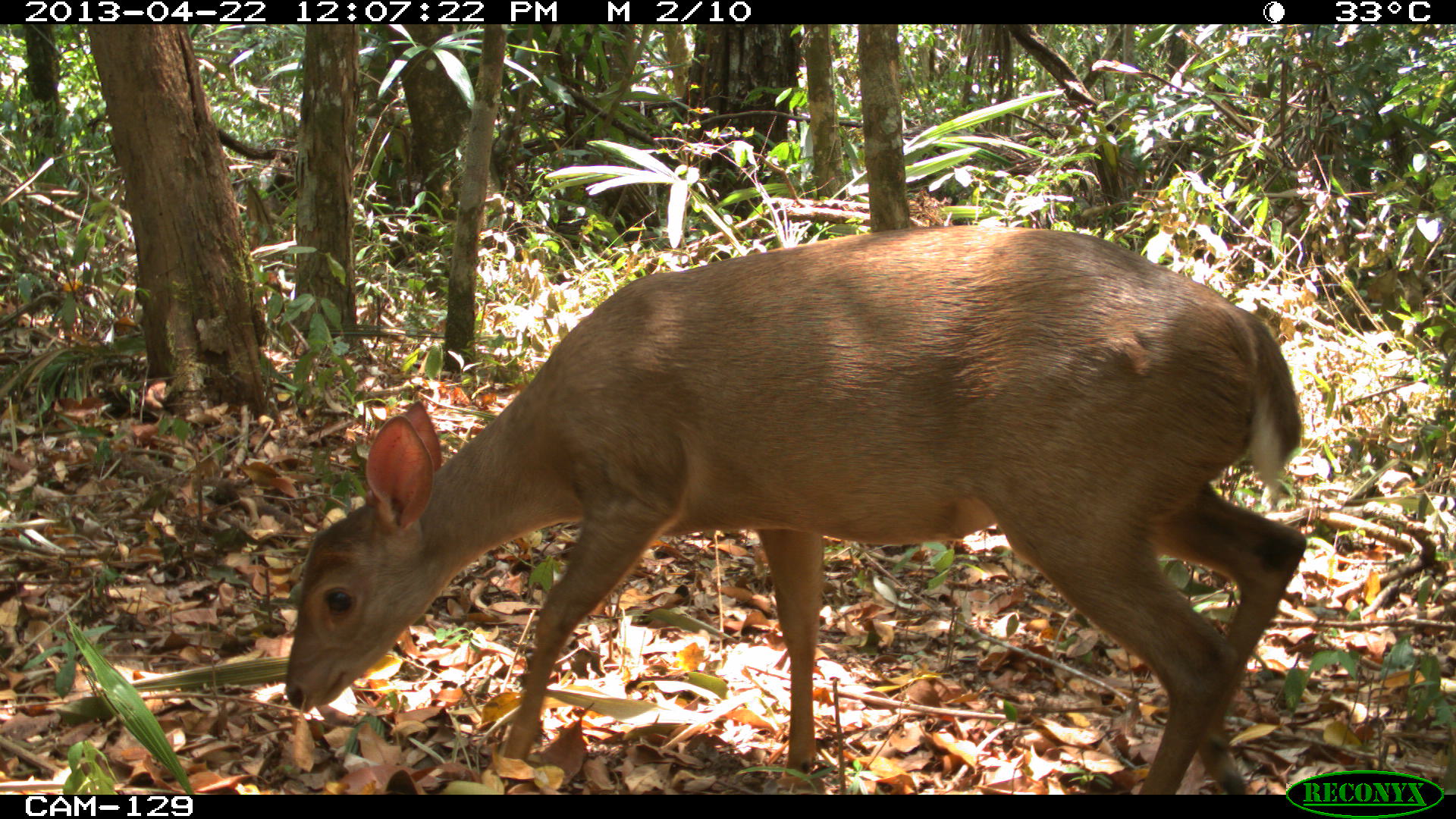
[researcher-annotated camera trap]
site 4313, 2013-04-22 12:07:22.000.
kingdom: Animalia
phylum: Chordata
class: Mammalia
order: Artiodactyla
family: Cervidae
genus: Odocoileus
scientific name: Odocoileus pandora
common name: yucatán brown brocket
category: mazama pandora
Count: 1.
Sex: female.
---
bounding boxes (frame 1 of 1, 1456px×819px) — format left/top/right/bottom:
mazama pandora: 285/219/1304/794